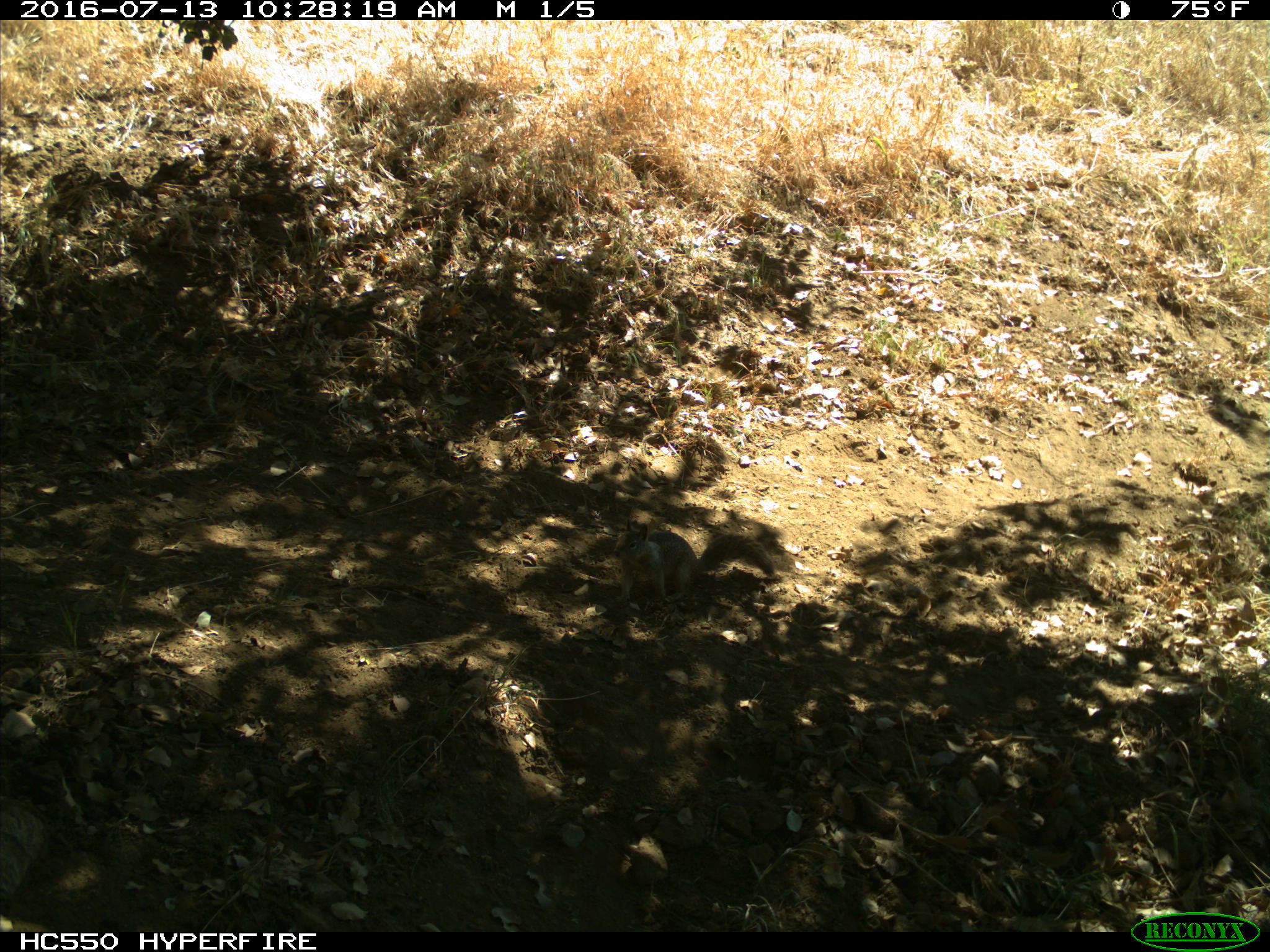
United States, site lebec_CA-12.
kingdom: Animalia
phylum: Chordata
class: Mammalia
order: Rodentia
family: Sciuridae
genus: Otospermophilus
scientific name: Otospermophilus beecheyi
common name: california ground squirrel